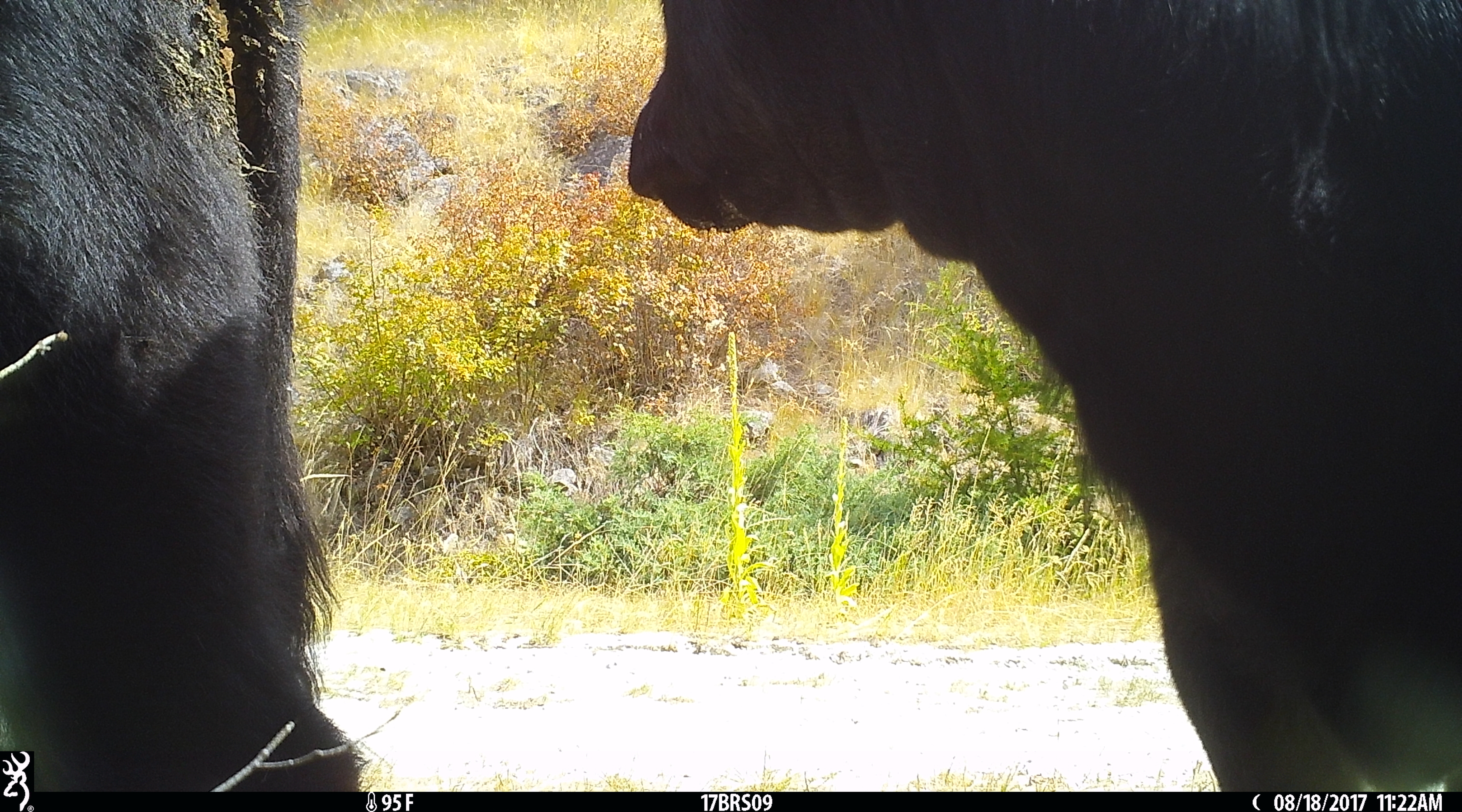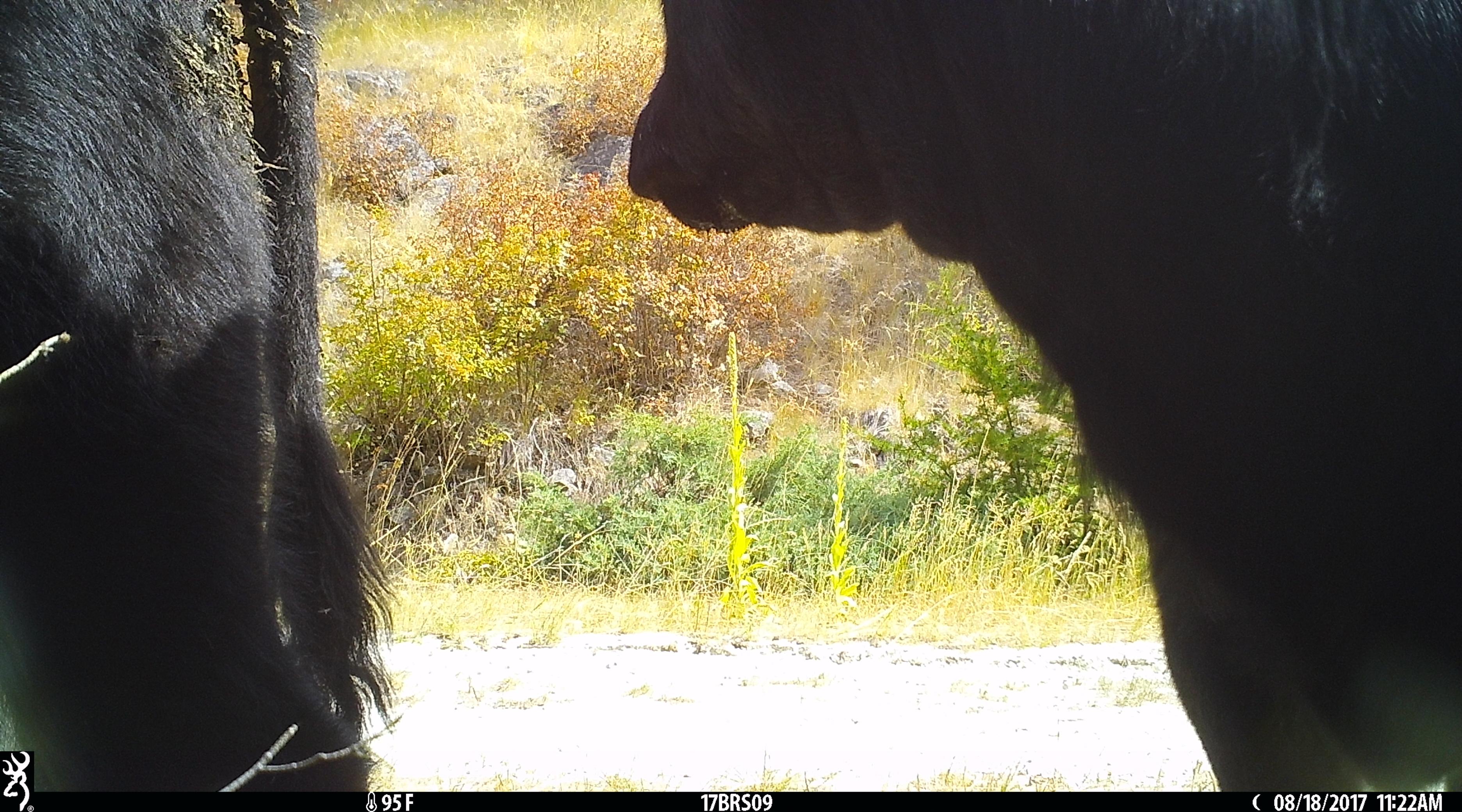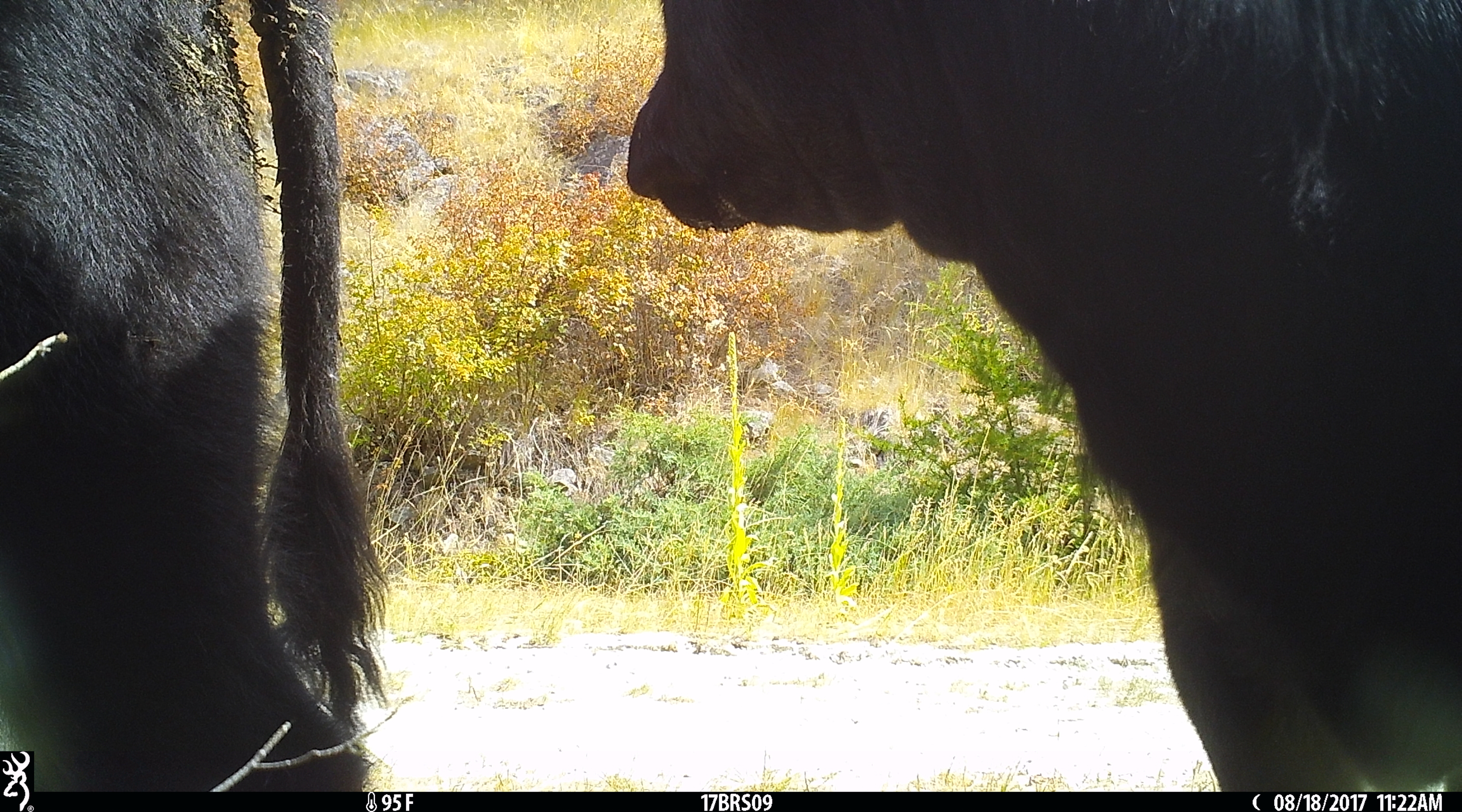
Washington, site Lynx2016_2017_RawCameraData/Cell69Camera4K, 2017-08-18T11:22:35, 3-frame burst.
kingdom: Animalia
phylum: Chordata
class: Mammalia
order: Artiodactyla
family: Bovidae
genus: Bos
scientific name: Bos taurus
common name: domestic cattle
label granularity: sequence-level